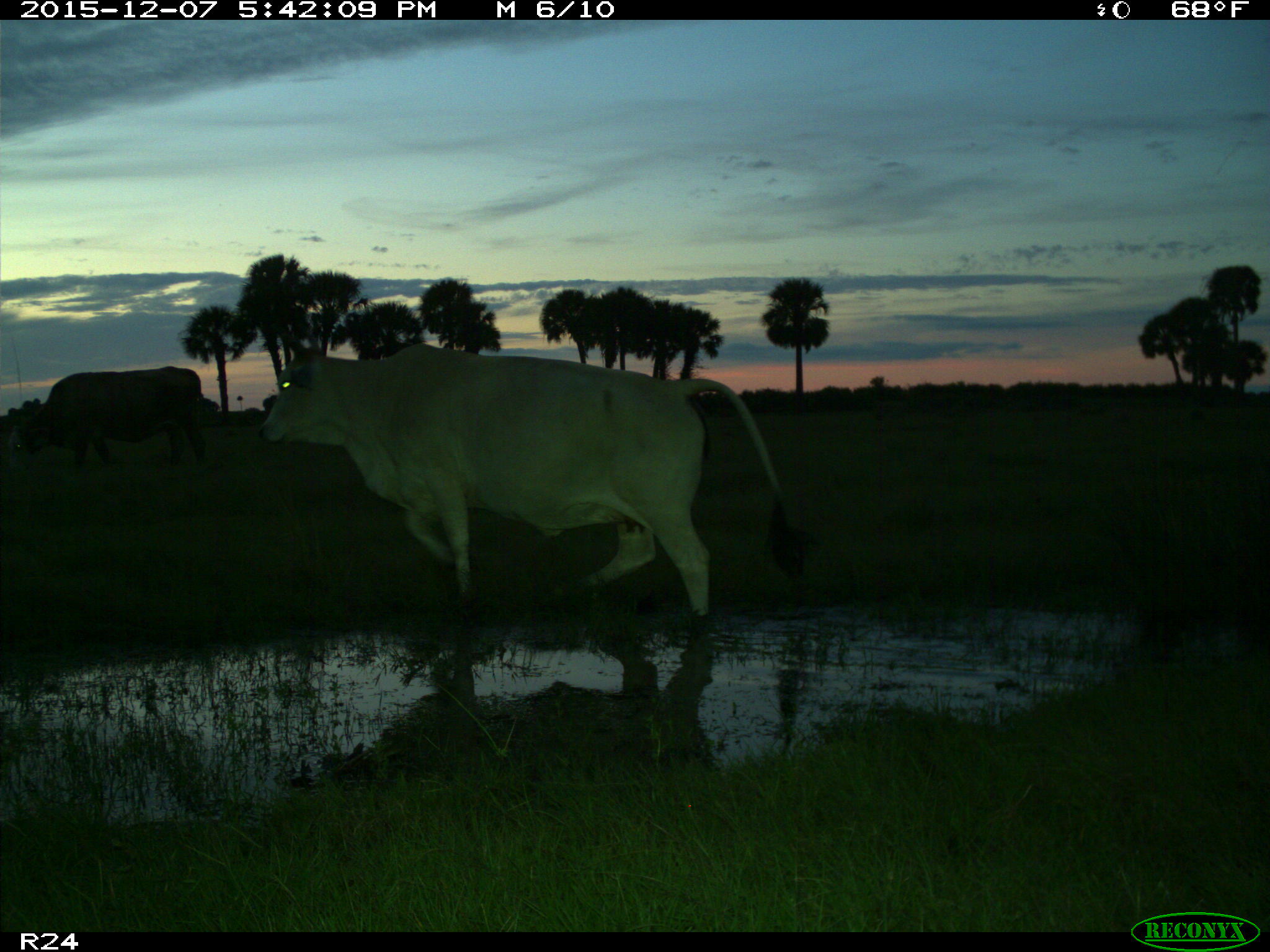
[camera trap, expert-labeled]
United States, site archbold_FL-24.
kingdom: Animalia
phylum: Chordata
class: Mammalia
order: Artiodactyla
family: Bovidae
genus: Bos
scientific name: Bos taurus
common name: domestic cow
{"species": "Bos taurus (domestic cow)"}